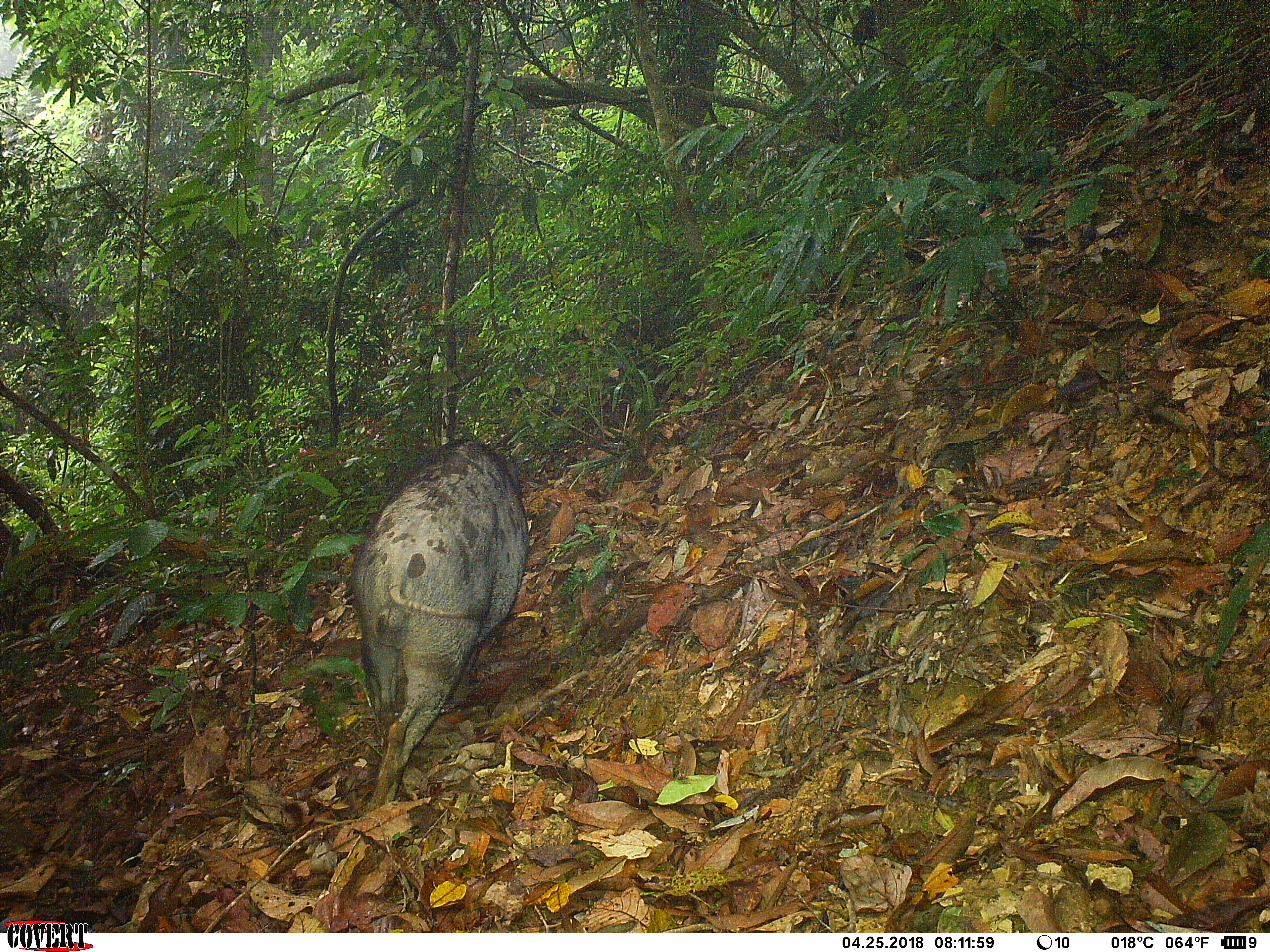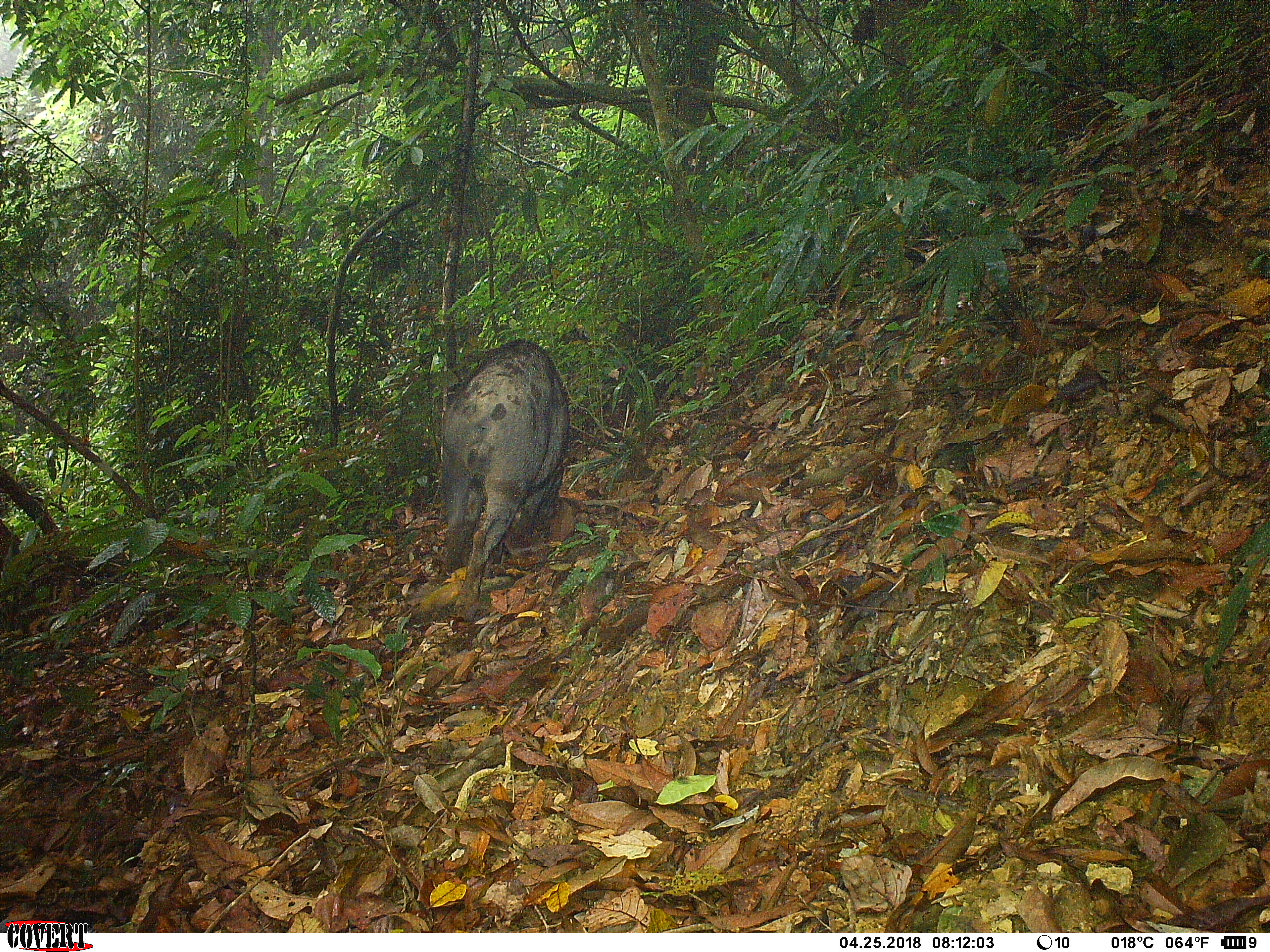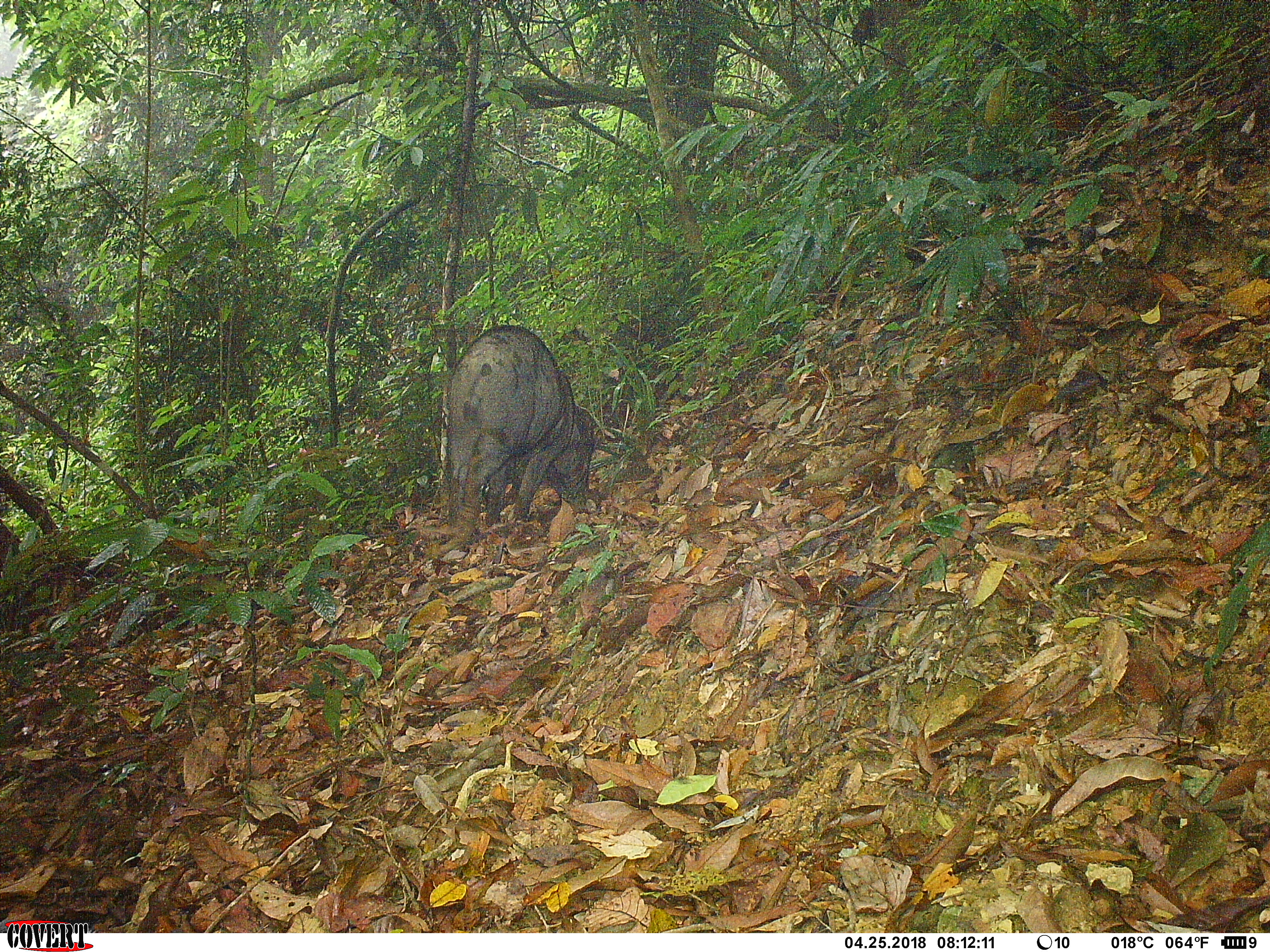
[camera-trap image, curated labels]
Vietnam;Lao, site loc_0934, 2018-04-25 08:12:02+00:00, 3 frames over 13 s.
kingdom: Animalia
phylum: Chordata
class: Mammalia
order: Artiodactyla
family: Suidae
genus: Sus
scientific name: Sus scrofa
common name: eurasian wild pig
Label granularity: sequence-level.